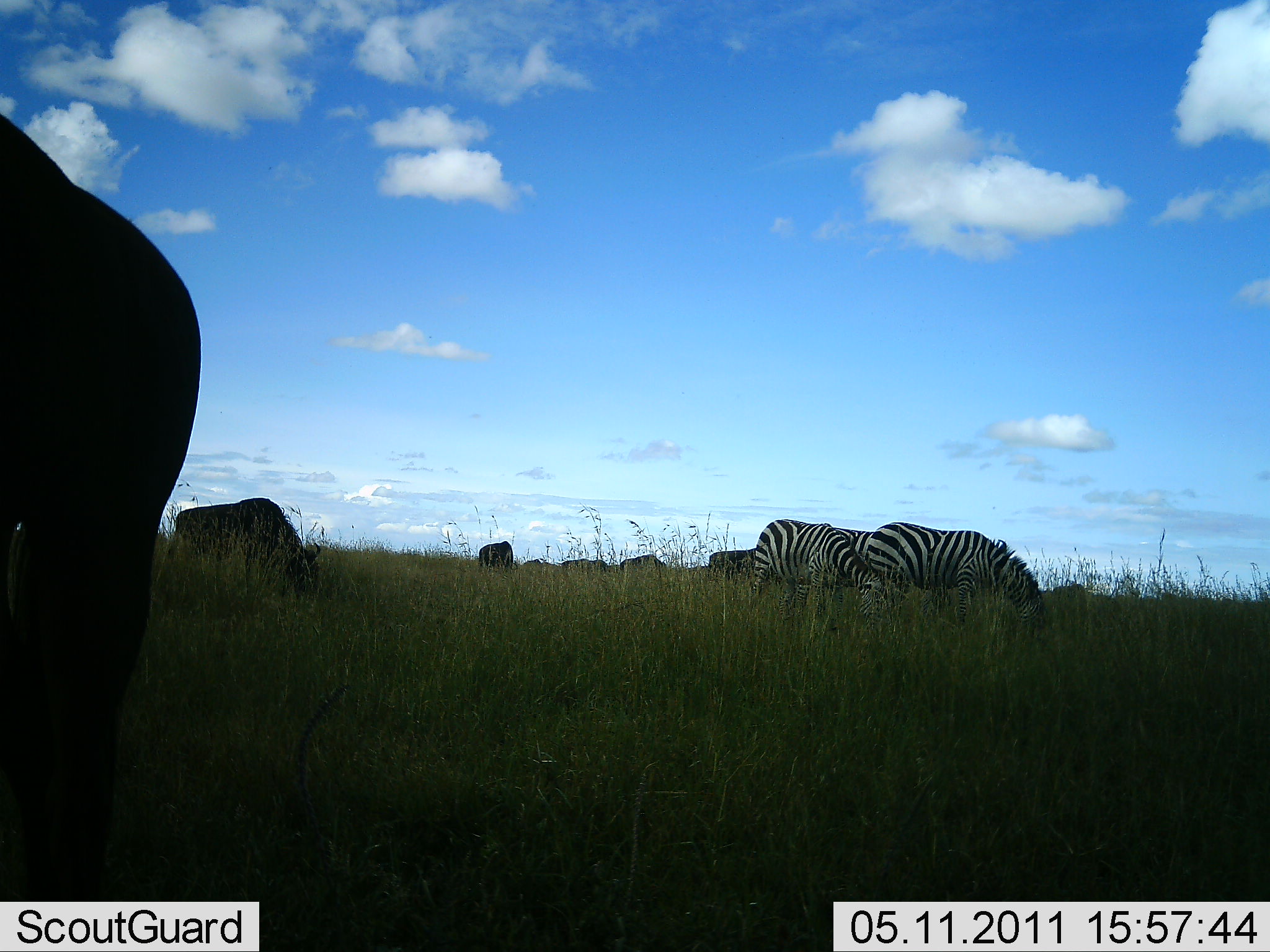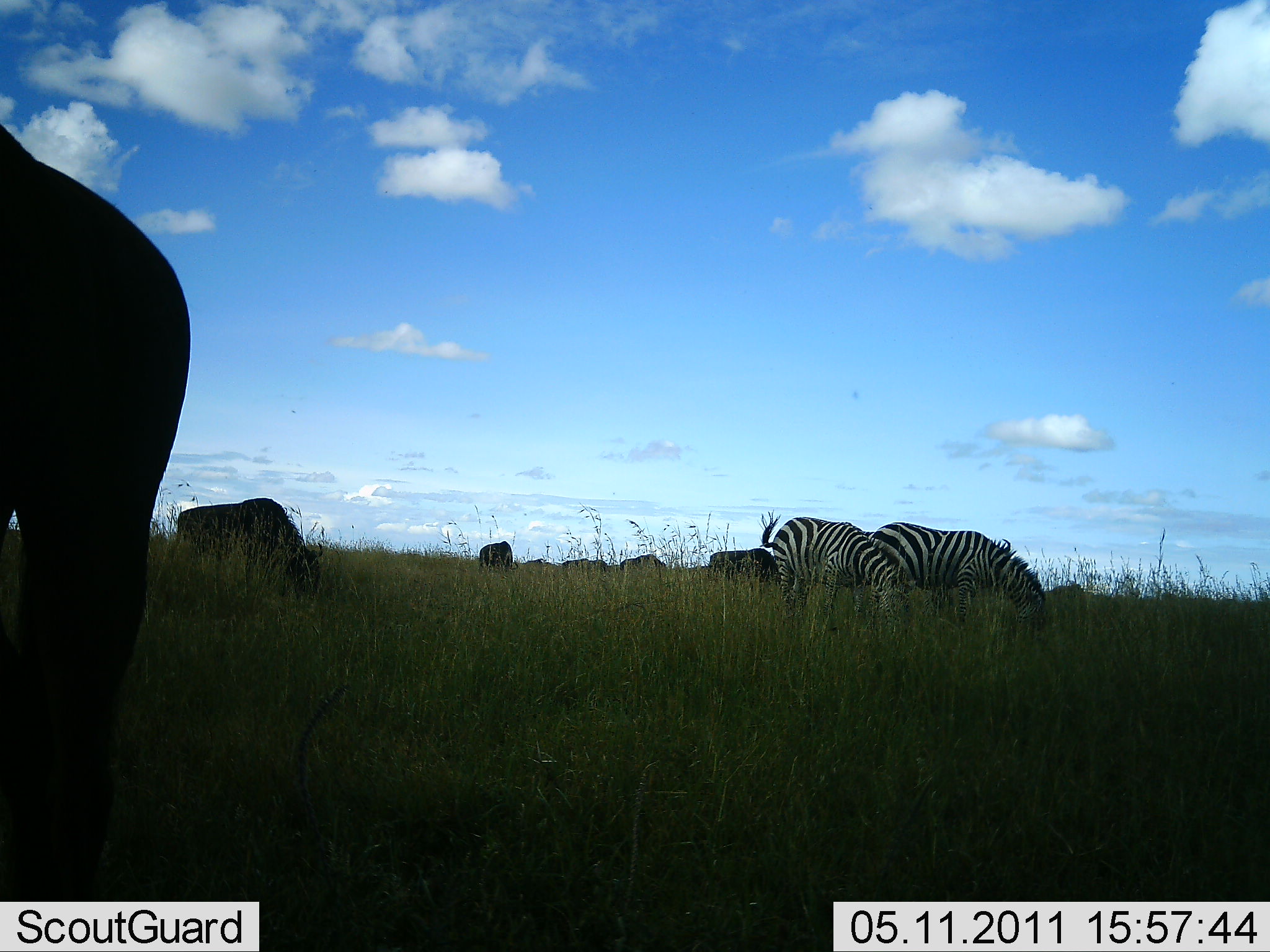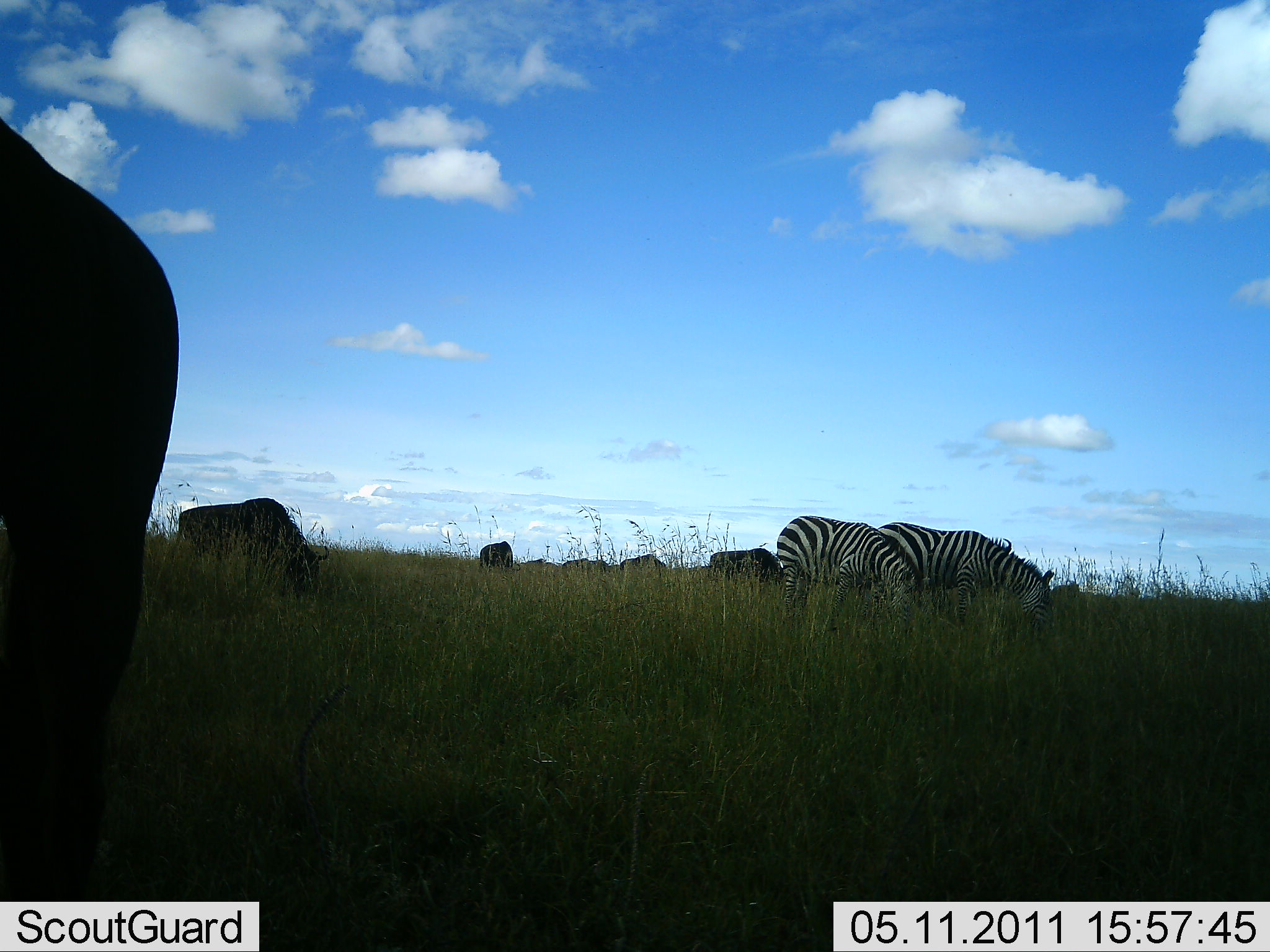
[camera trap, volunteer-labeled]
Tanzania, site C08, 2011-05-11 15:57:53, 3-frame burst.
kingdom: Animalia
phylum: Chordata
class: Mammalia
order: Artiodactyla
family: Bovidae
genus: Connochaetes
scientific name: Connochaetes taurinus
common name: blue wildebeest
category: wildebeest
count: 6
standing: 45%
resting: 0%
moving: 0%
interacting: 0%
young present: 0%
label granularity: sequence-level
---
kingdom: Animalia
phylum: Chordata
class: Mammalia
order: Perissodactyla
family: Equidae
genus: Equus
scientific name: Equus quagga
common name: plains zebra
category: zebra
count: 2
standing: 31%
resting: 0%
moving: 0%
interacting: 0%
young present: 0%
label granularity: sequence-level